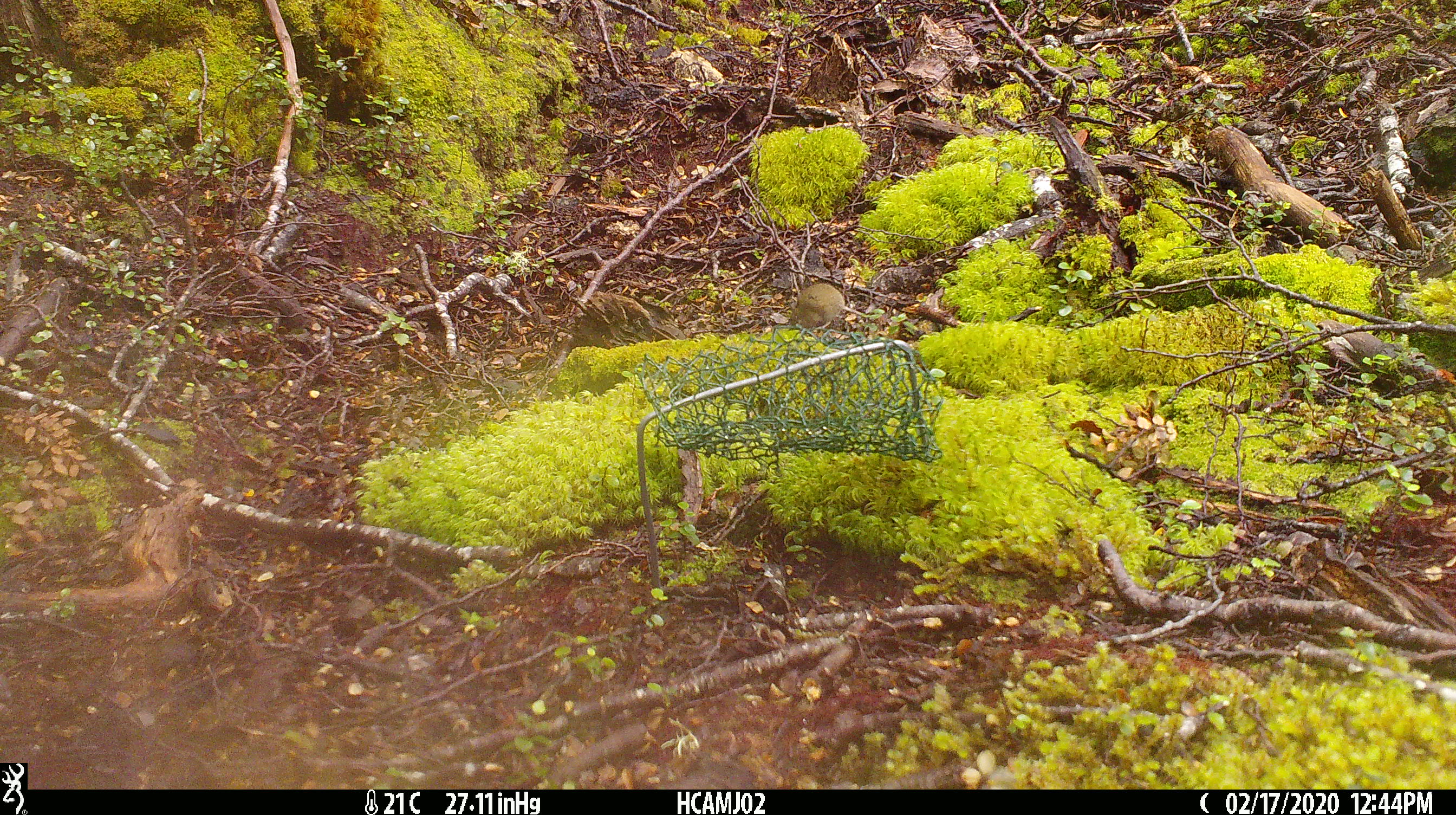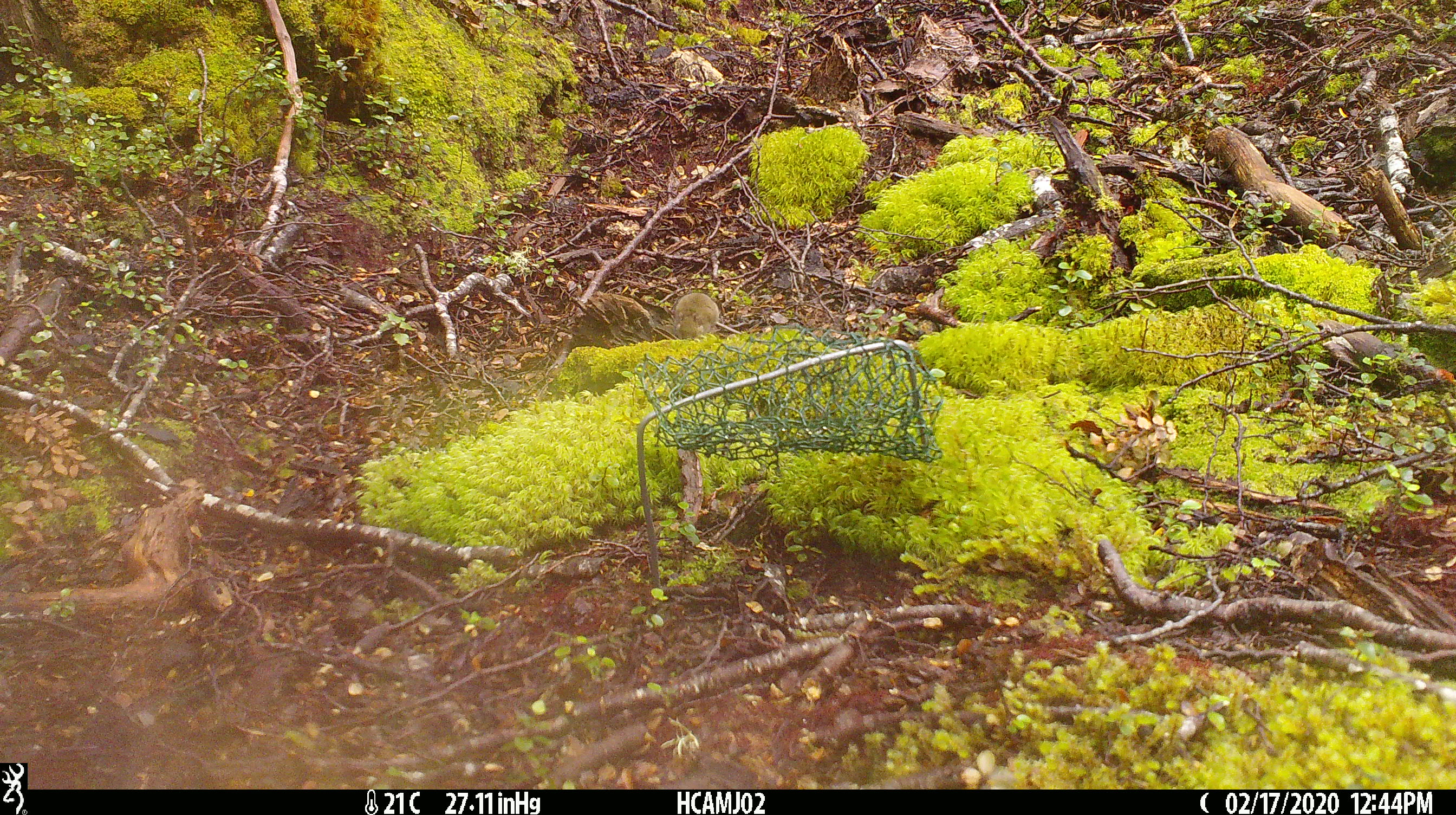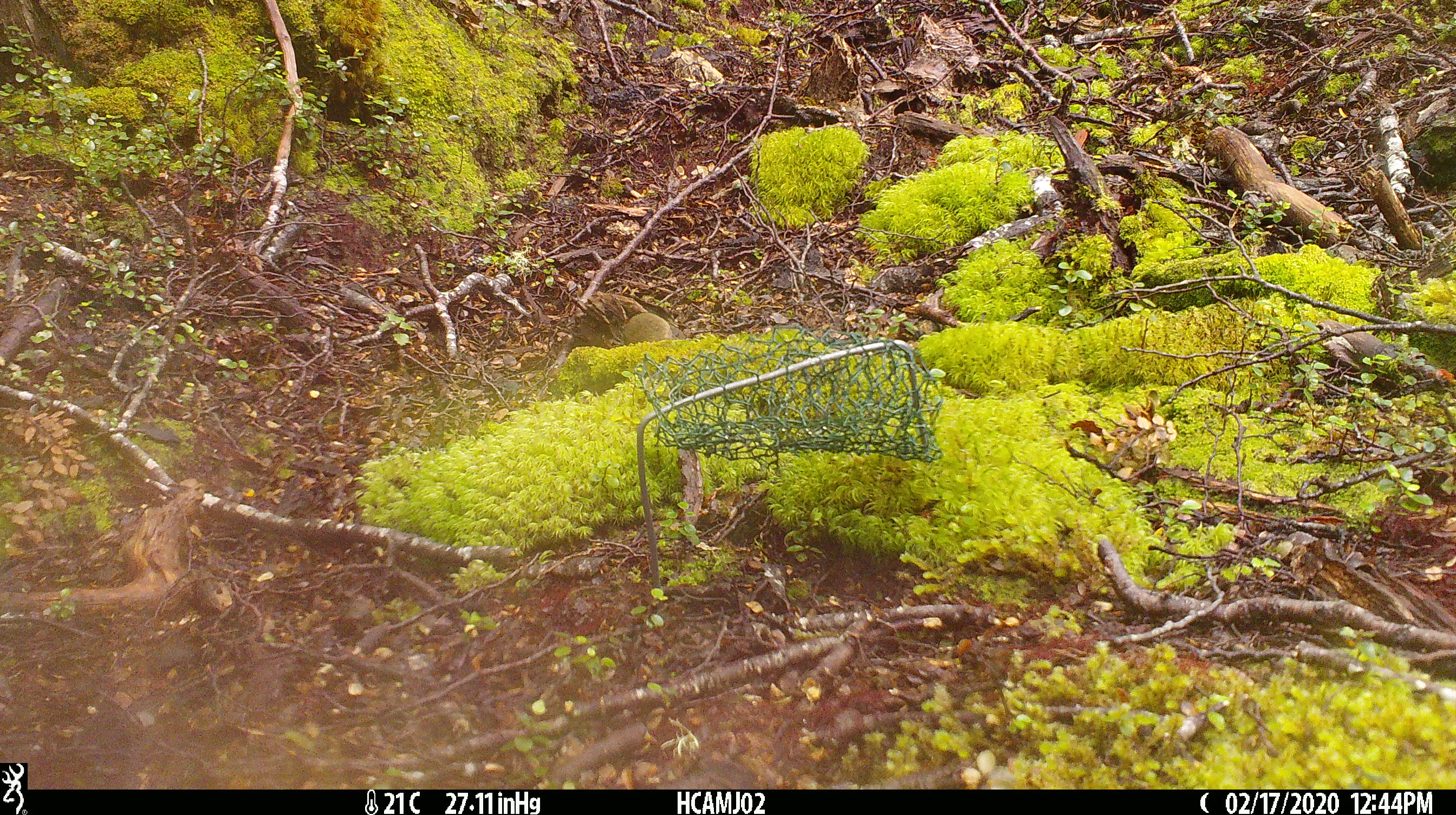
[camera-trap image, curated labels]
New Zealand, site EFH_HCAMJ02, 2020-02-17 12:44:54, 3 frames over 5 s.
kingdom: Animalia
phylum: Chordata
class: Mammalia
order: Rodentia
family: Muridae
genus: Mus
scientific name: Mus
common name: mouse